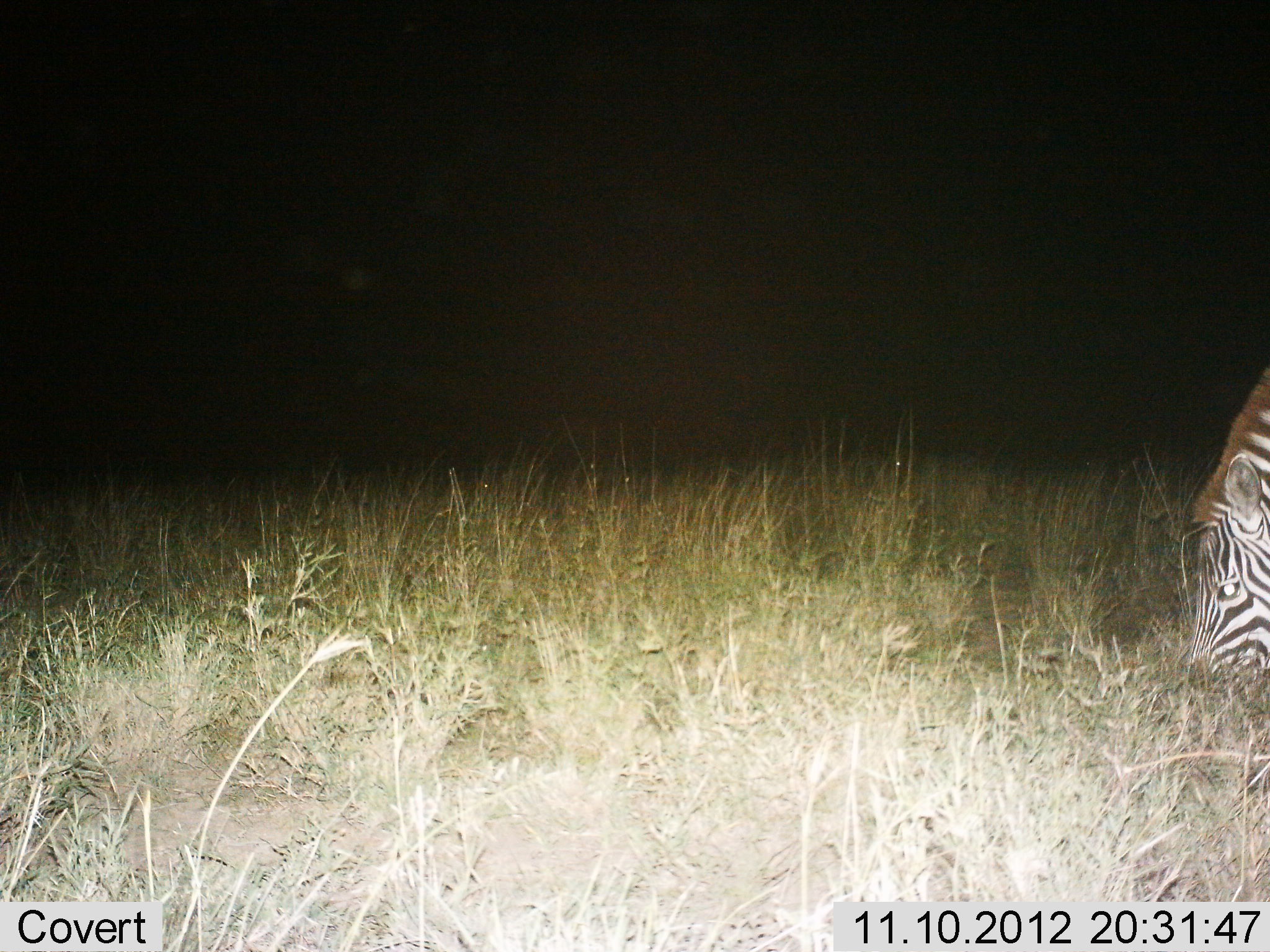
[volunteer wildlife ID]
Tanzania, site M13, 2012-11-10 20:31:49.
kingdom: Animalia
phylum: Chordata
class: Mammalia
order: Perissodactyla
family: Equidae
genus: Equus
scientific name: Equus quagga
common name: plains zebra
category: zebra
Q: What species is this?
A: Zebra (plains zebra) (Equus quagga).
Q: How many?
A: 1.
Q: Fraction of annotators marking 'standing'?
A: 0%.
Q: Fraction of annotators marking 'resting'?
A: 0%.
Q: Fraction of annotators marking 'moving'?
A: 0%.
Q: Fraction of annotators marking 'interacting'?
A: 0%.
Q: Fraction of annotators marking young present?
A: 0%.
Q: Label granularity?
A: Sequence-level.